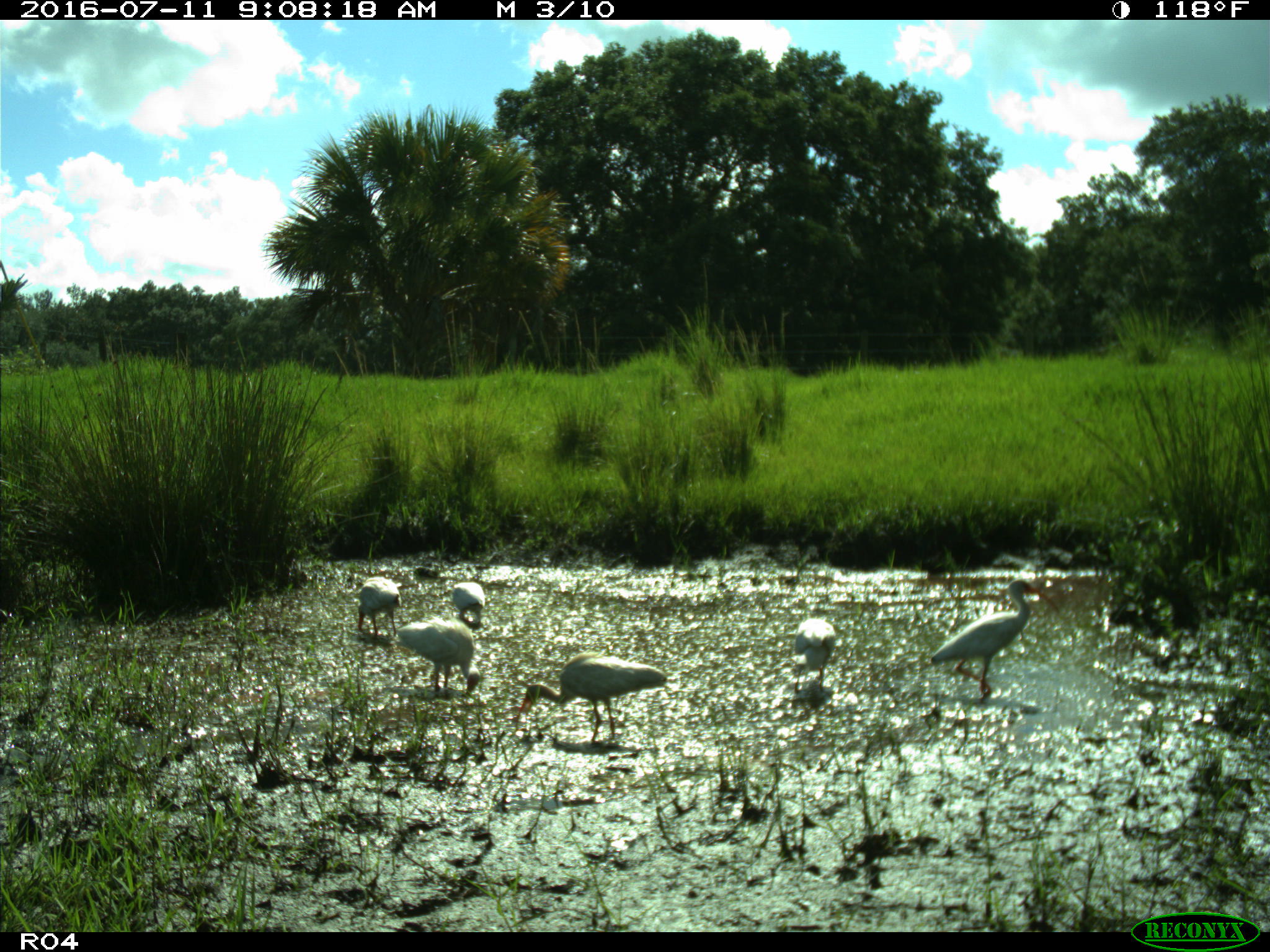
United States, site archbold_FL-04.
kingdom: Animalia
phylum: Chordata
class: Aves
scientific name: Aves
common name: birds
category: unidentified bird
Unidentified bird (birds) (Aves).